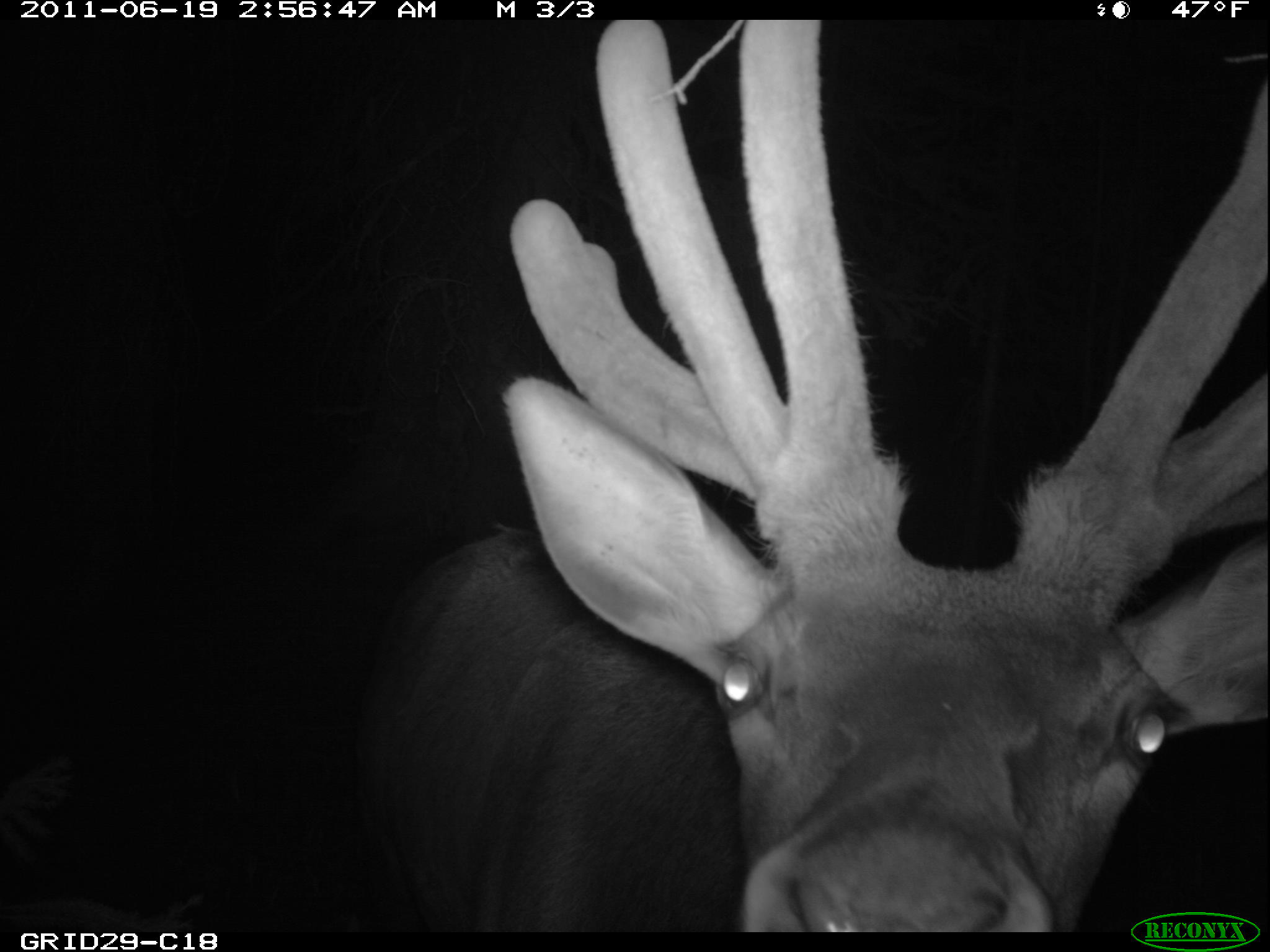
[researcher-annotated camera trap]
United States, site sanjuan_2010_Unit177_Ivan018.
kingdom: Animalia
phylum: Chordata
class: Mammalia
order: Artiodactyla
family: Cervidae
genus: Cervus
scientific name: Cervus elaphus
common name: red deer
Cervus elaphus (red deer).